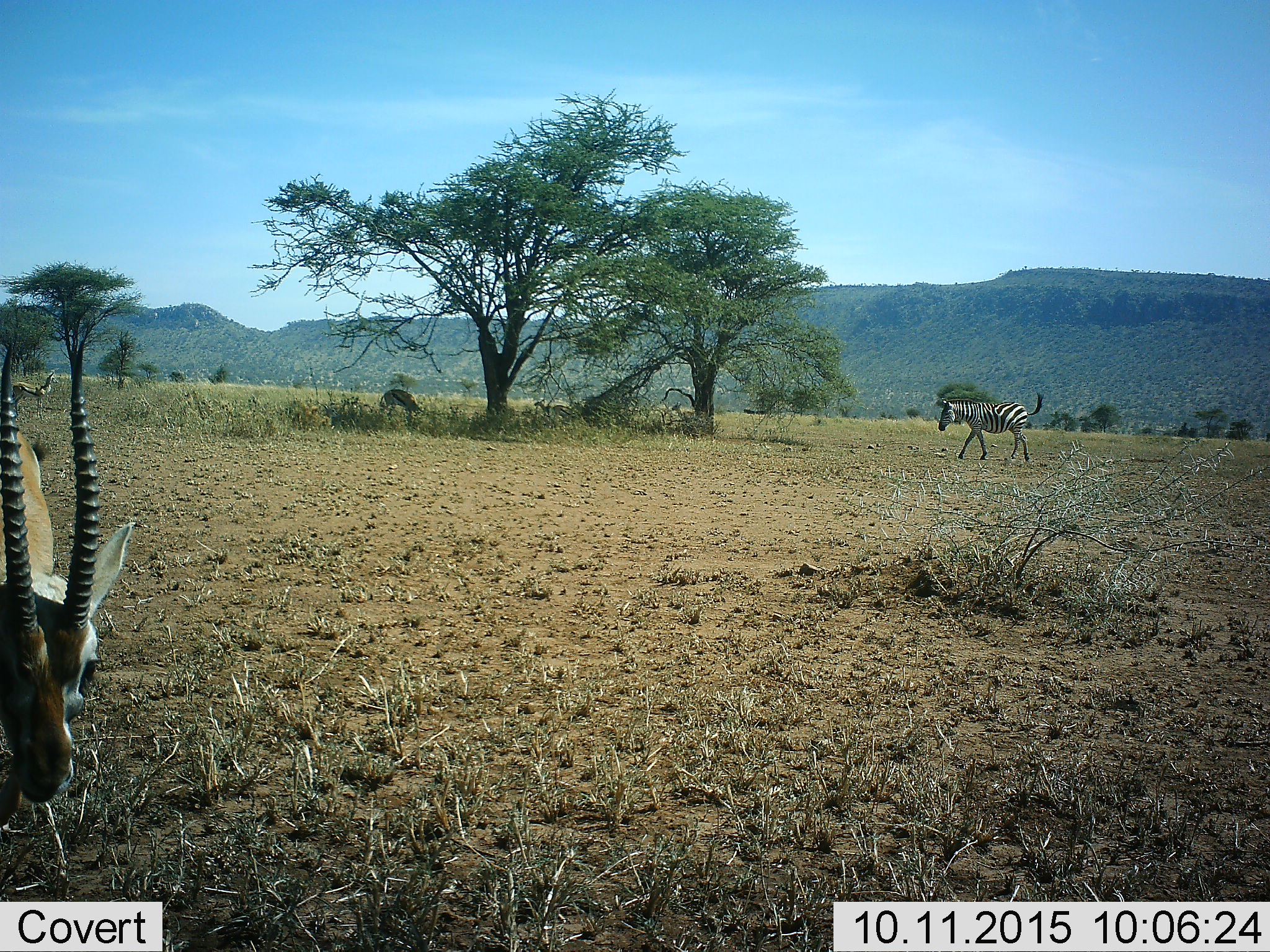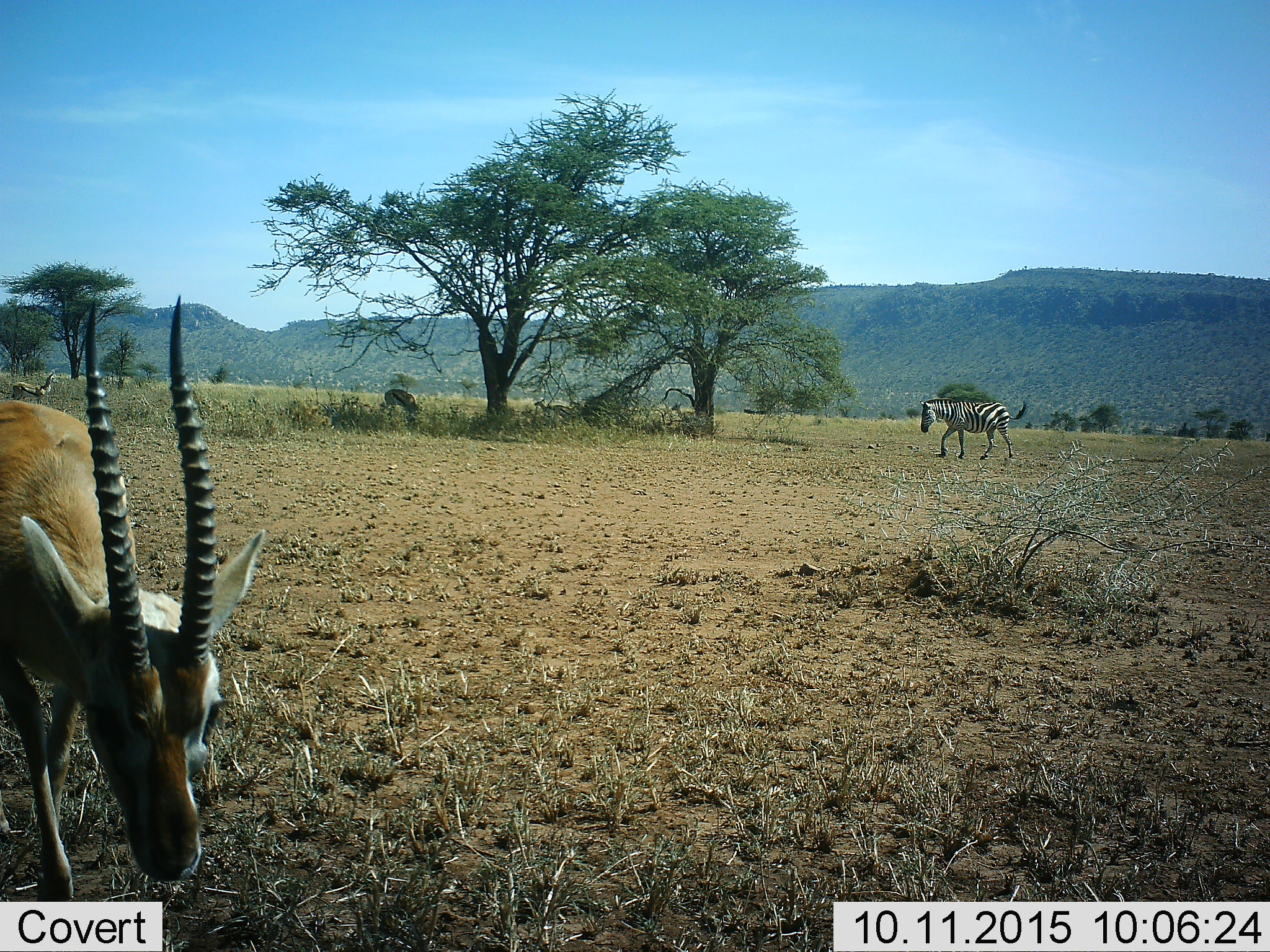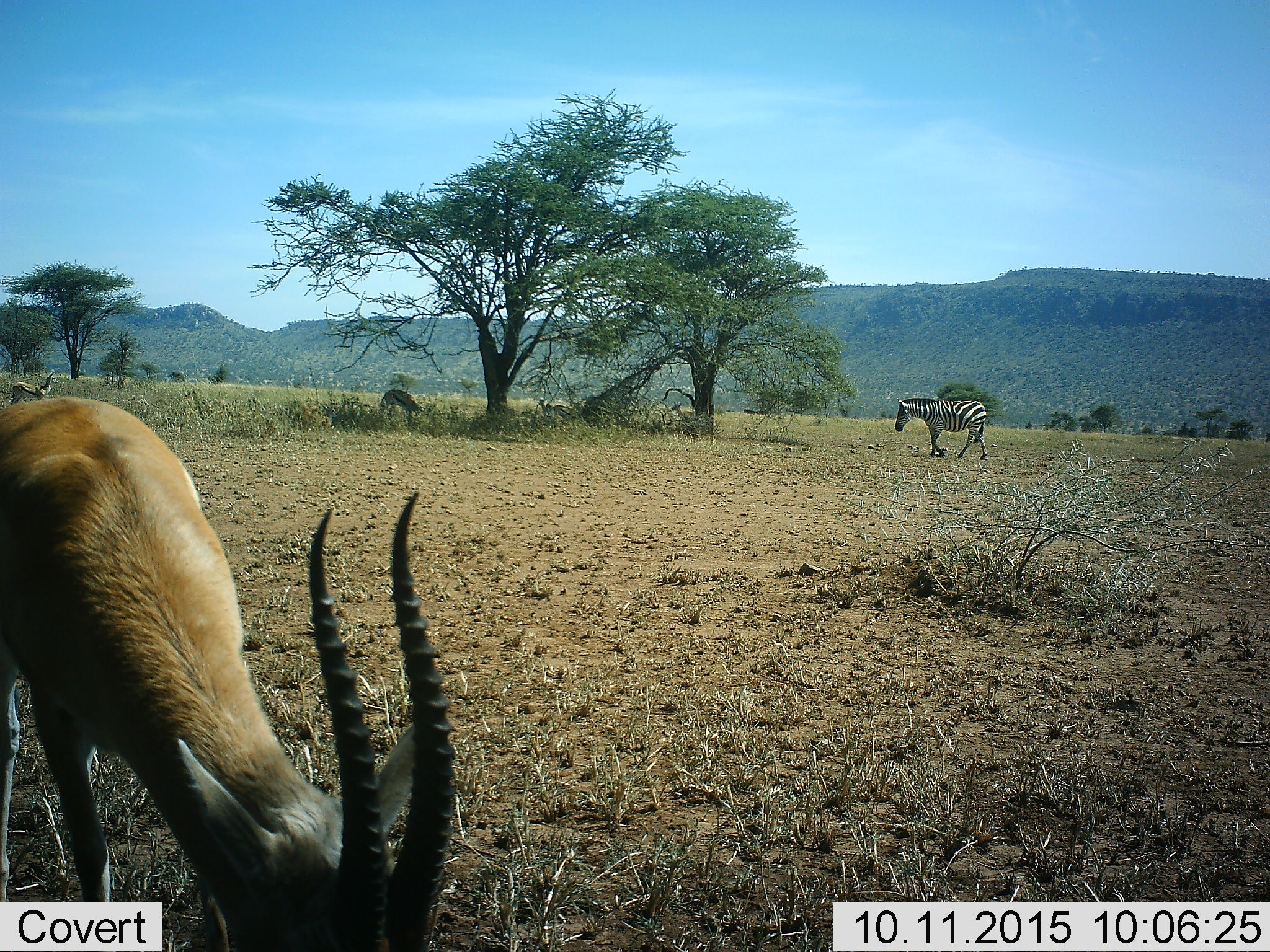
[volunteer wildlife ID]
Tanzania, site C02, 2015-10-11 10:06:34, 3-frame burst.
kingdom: Animalia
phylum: Chordata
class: Mammalia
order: Artiodactyla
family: Bovidae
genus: Eudorcas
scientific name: Eudorcas thomsonii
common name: thomson's gazelle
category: gazellethomsons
Gazellethomsons (thomson's gazelle) (Eudorcas thomsonii), count 4. Behavior (volunteer vote fractions): standing 46%, resting 0%, moving 54%, interacting 0%. Young present (vote fraction): 0%. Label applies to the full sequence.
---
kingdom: Animalia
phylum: Chordata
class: Mammalia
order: Perissodactyla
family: Equidae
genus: Equus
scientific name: Equus quagga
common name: plains zebra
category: zebra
Zebra (plains zebra) (Equus quagga), count 1. Behavior (volunteer vote fractions): standing 6%, resting 0%, moving 94%, interacting 0%. Young present (vote fraction): 0%. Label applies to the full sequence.